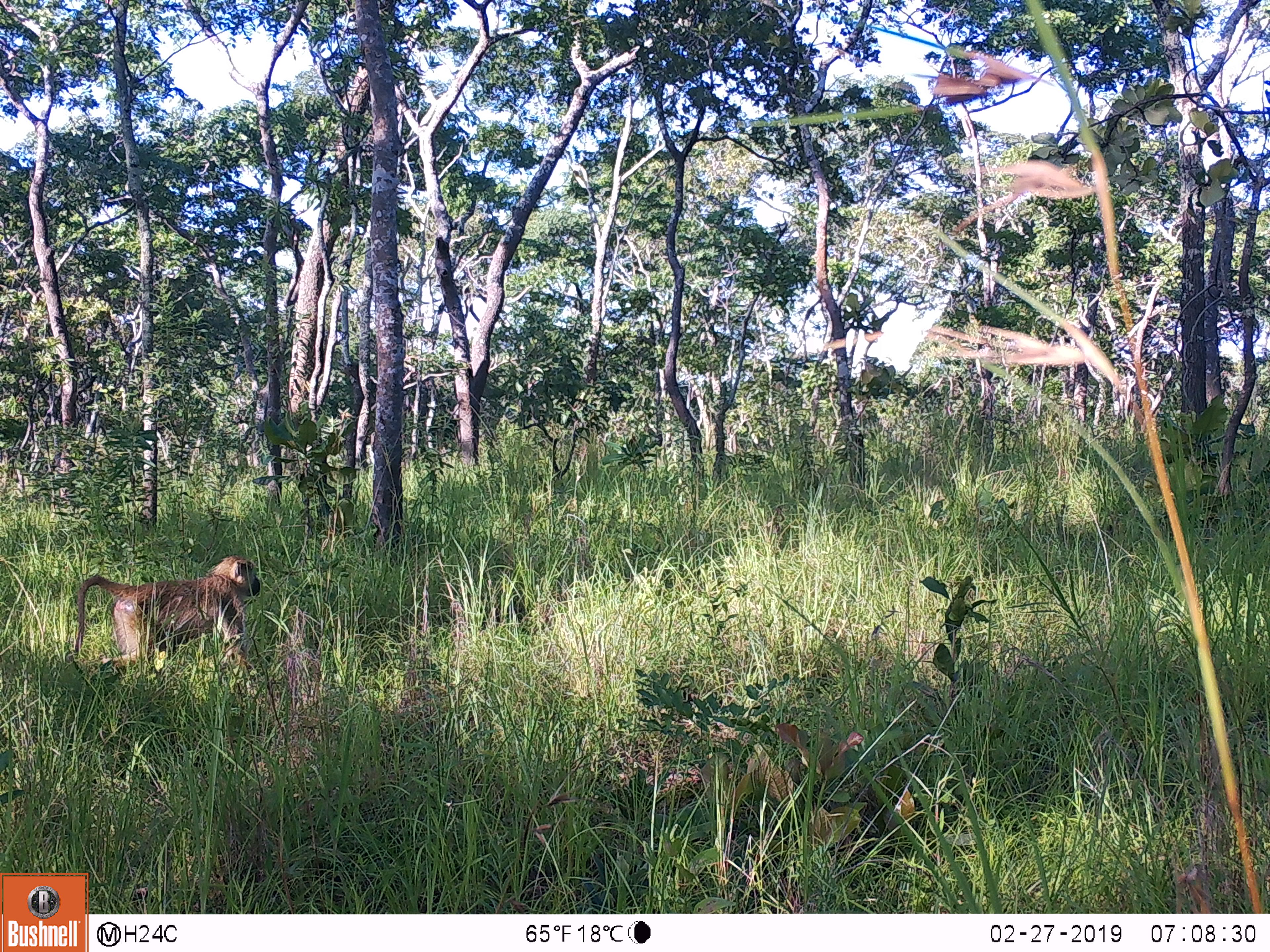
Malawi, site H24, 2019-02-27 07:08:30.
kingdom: Animalia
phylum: Chordata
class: Mammalia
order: Primates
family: Cercopithecidae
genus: Papio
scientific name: Papio cynocephalus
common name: yellow baboon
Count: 1.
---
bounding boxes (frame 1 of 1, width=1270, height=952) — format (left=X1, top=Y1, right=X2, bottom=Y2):
yellow baboon: (left=72, top=555, right=263, bottom=678)